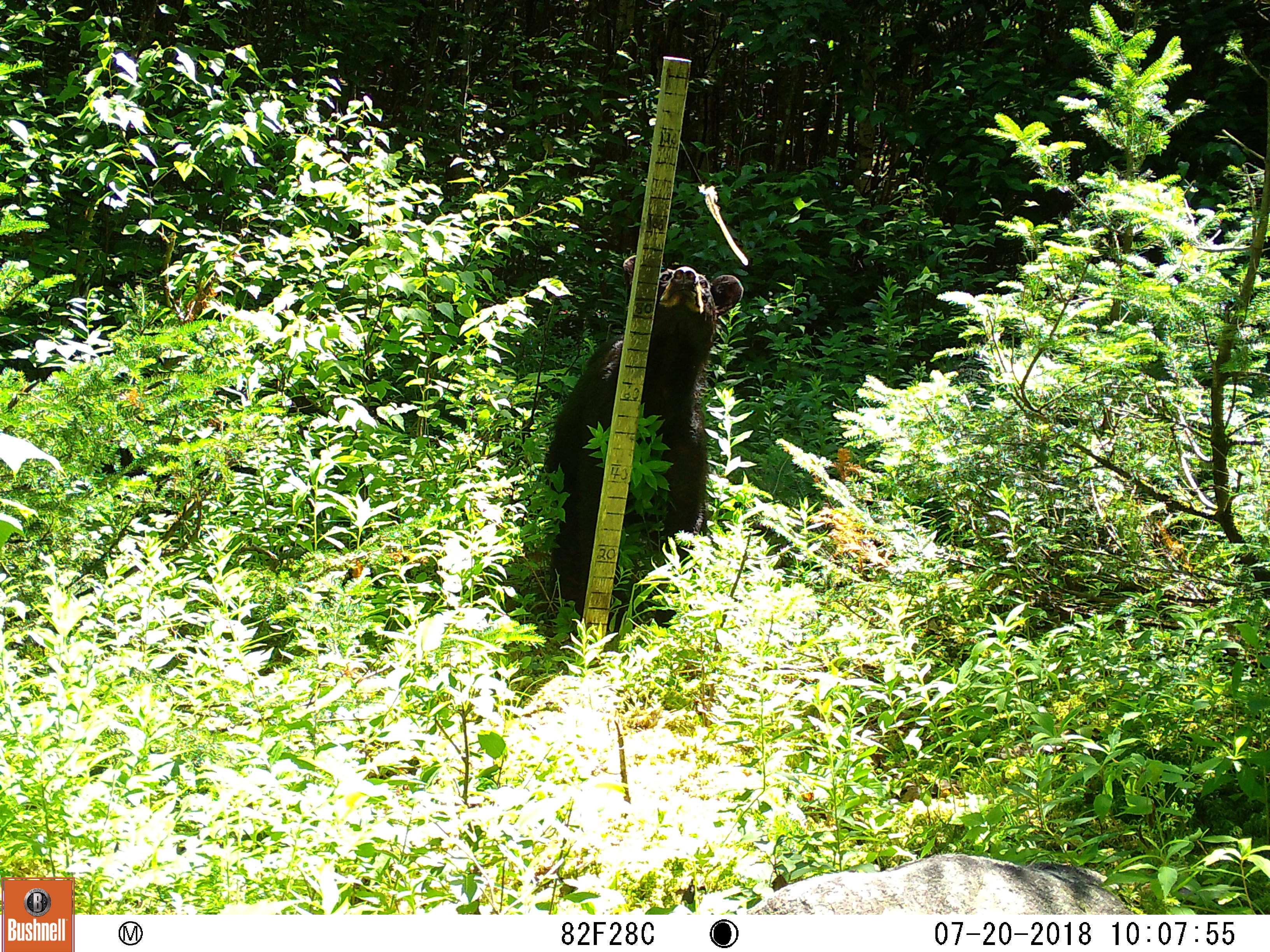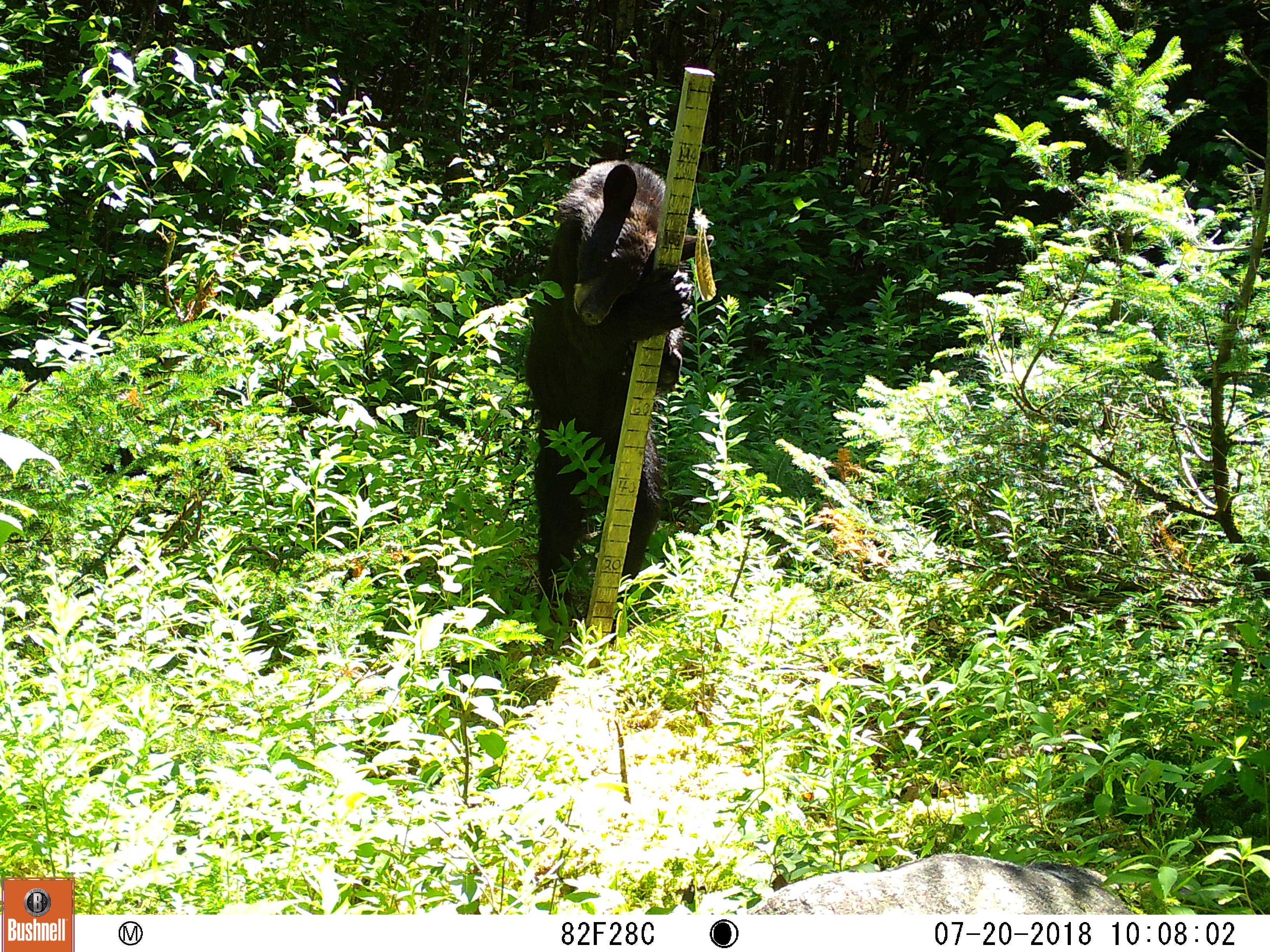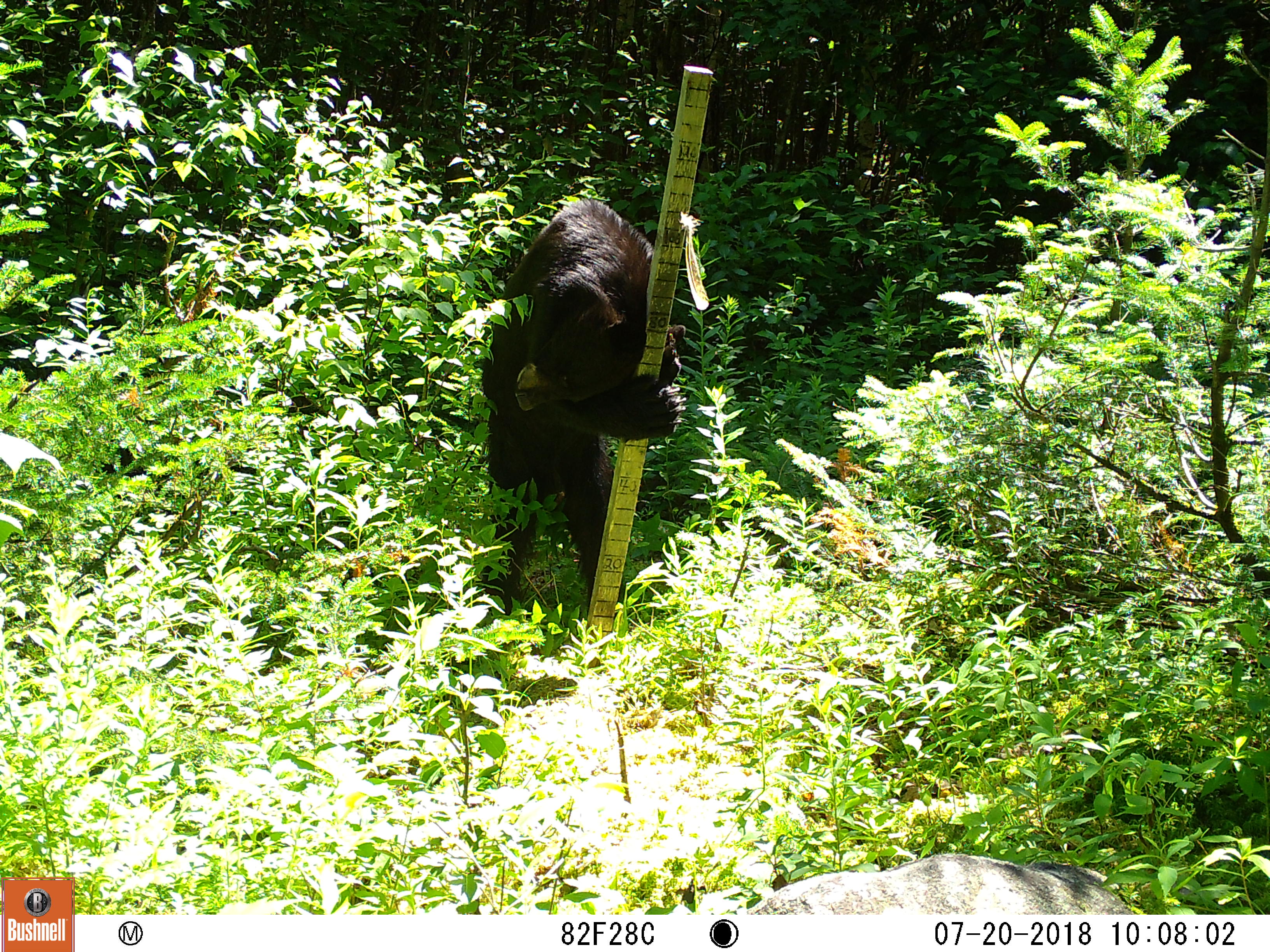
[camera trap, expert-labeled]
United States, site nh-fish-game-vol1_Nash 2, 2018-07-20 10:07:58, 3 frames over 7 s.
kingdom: Animalia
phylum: Chordata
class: Mammalia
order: Carnivora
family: Ursidae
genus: Ursus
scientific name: Ursus americanus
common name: black bear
Black bear (Ursus americanus).